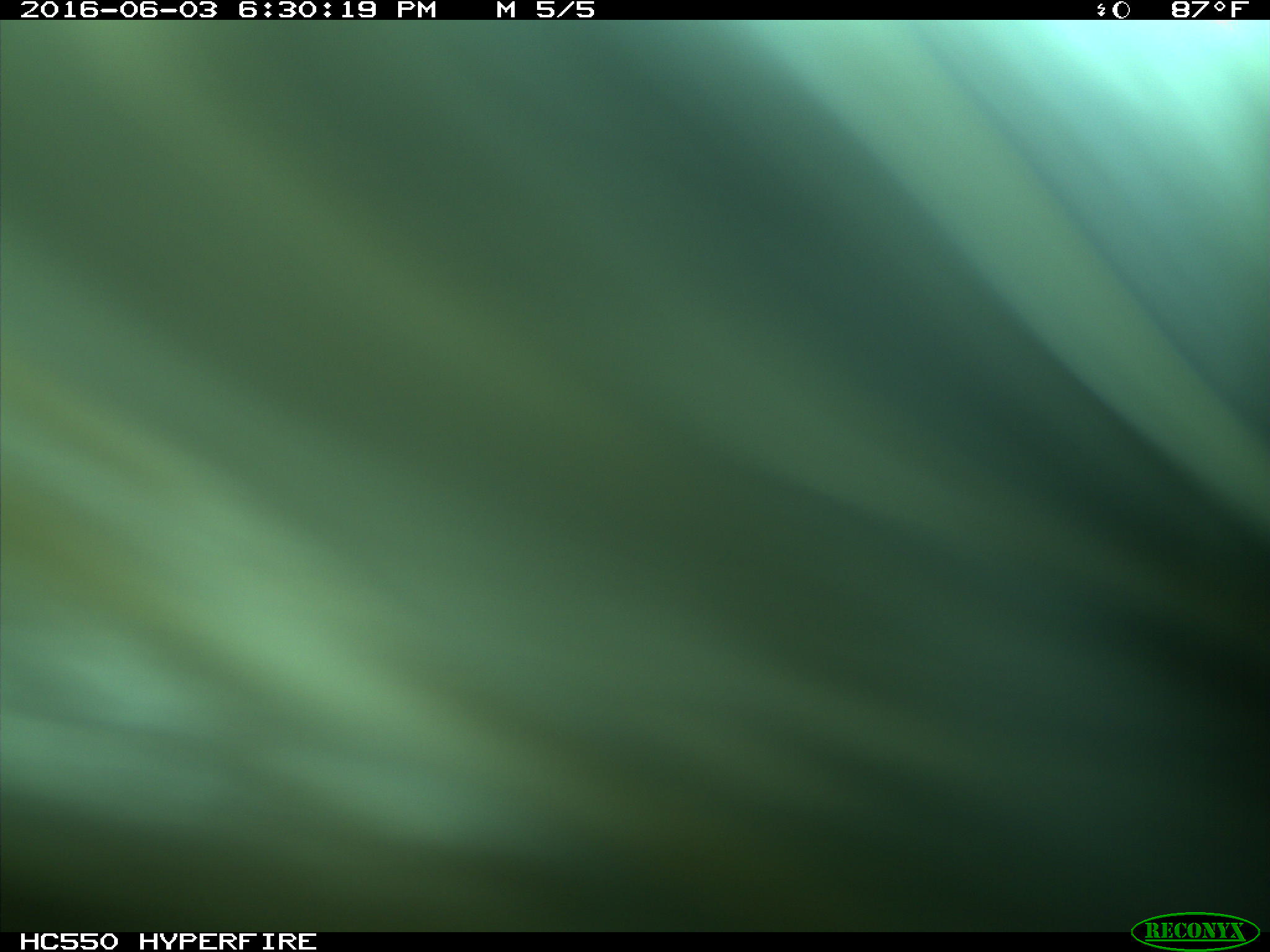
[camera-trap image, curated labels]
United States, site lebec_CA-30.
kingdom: Animalia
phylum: Chordata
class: Mammalia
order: Artiodactyla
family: Bovidae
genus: Bos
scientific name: Bos taurus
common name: domestic cow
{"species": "Bos taurus (domestic cow)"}